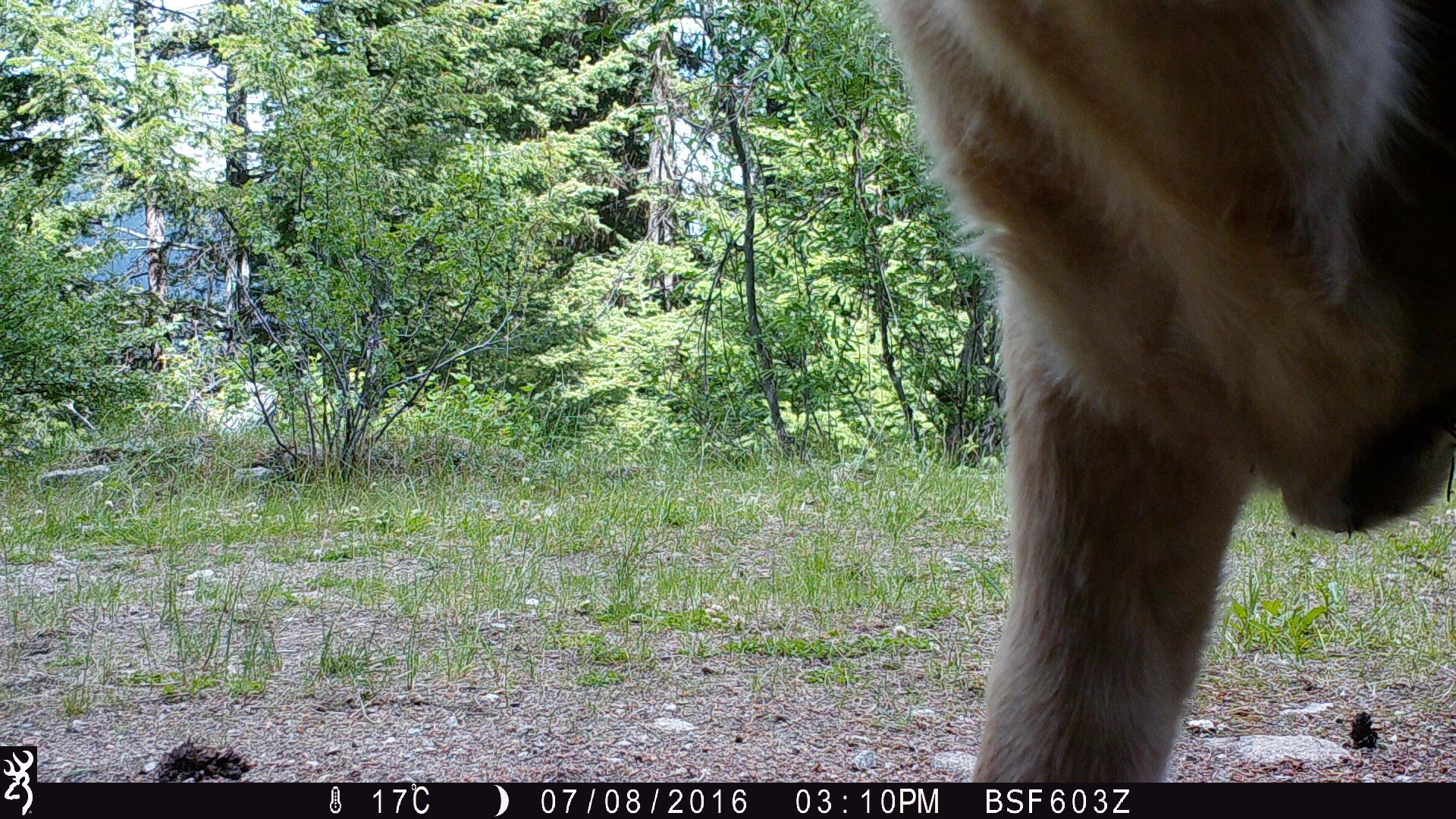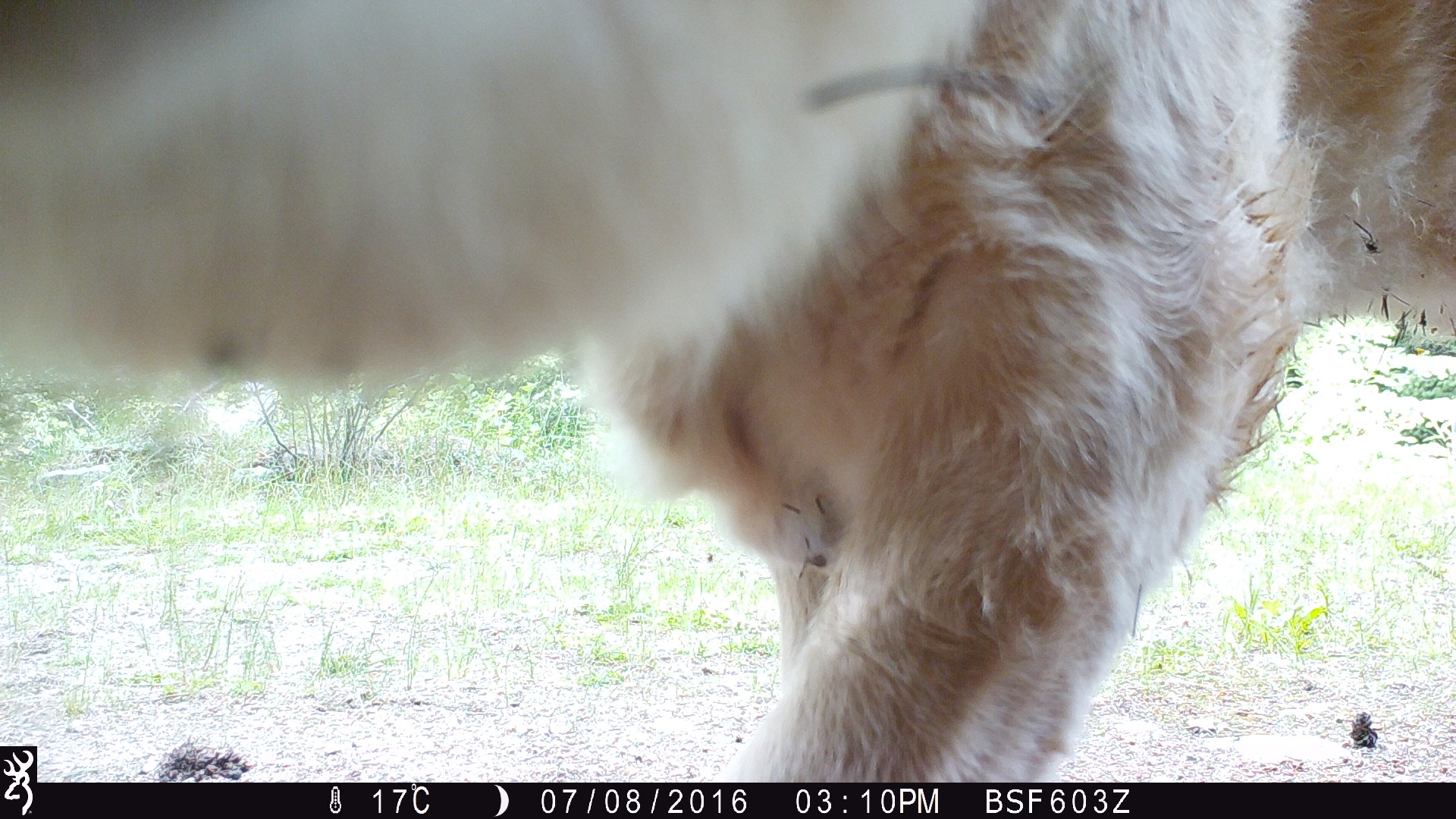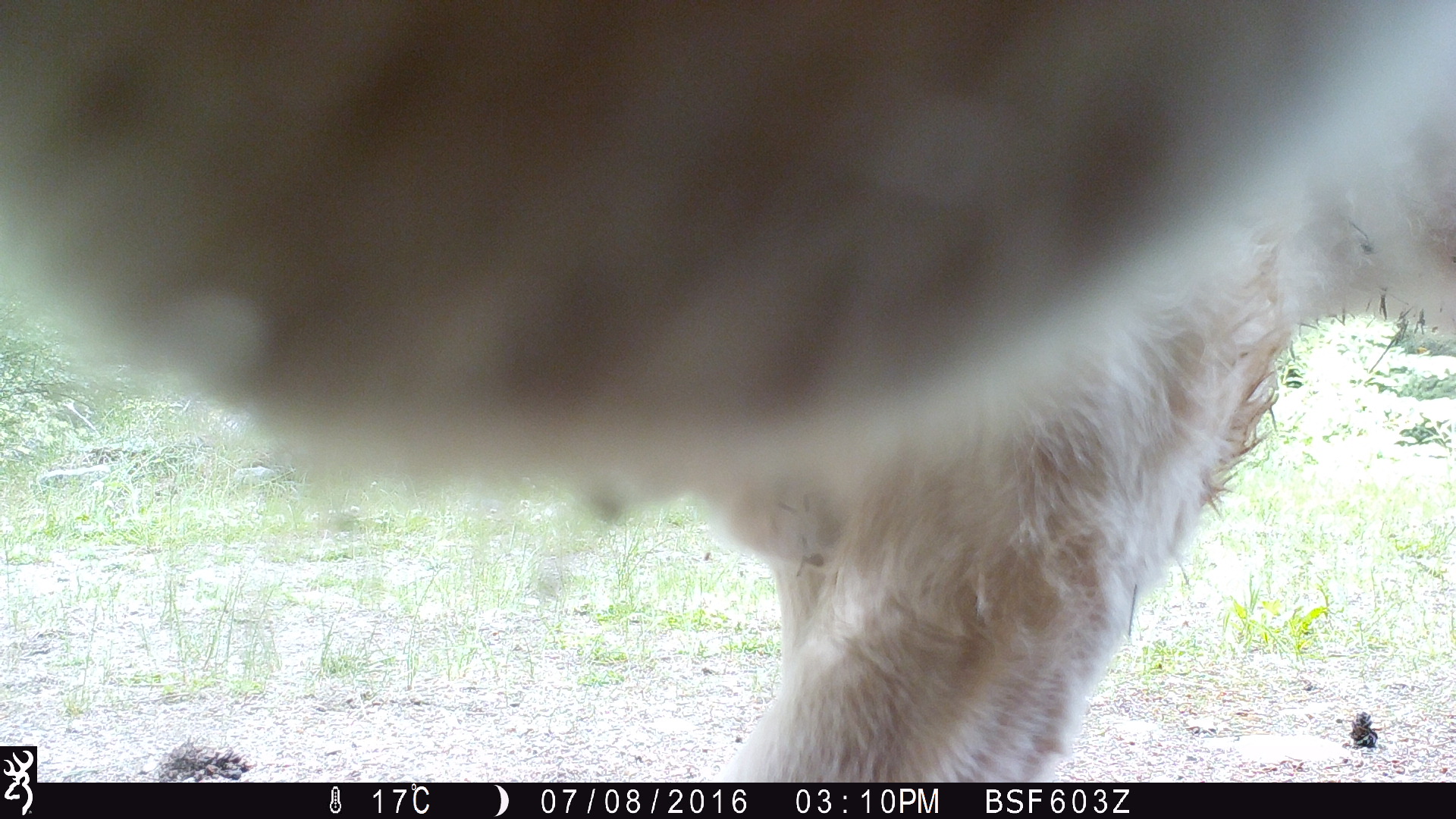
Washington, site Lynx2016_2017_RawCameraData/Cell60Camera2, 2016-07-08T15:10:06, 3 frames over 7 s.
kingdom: Animalia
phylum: Chordata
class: Mammalia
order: Artiodactyla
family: Bovidae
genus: Bos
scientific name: Bos taurus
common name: domestic cattle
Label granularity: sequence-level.